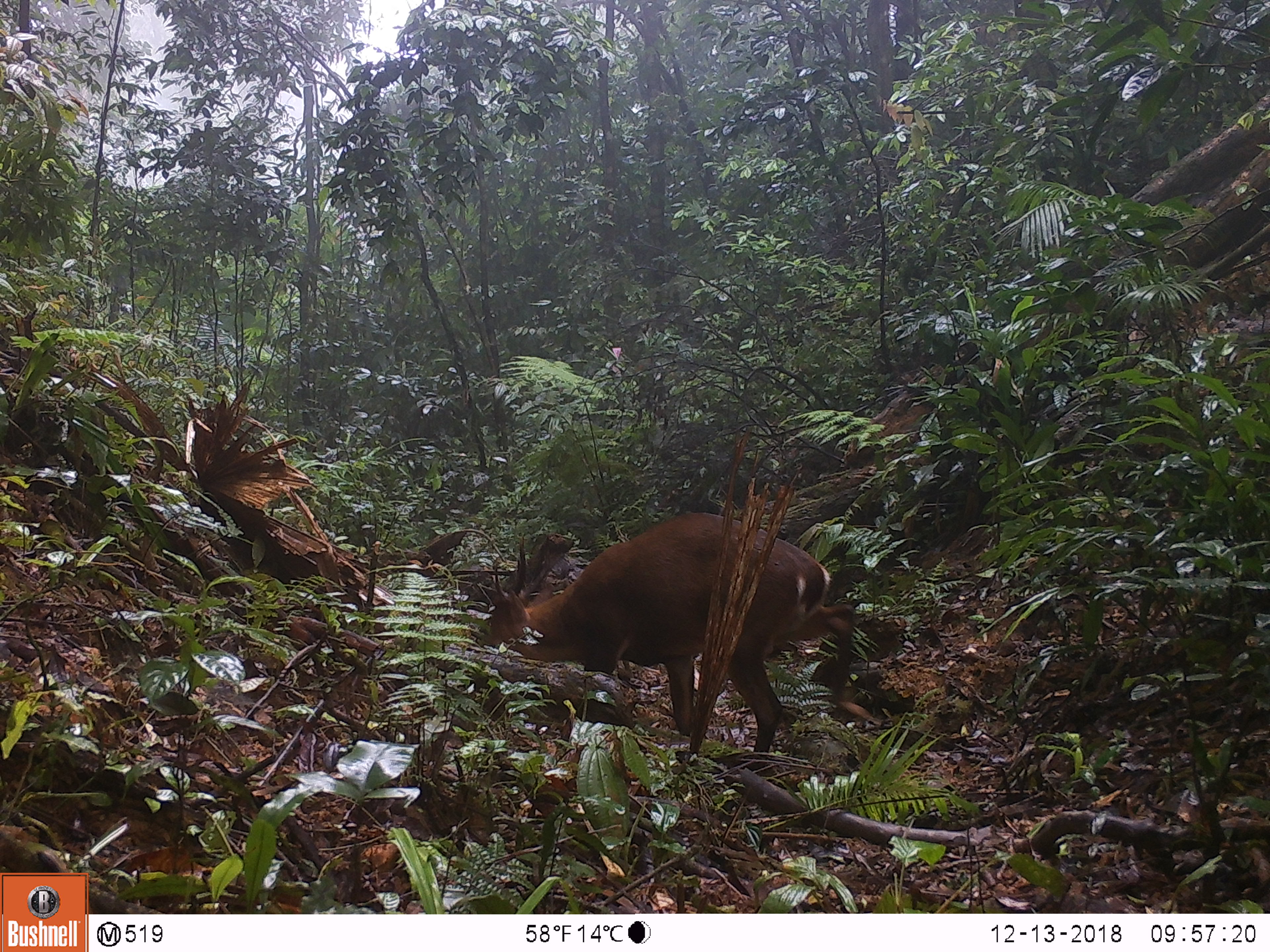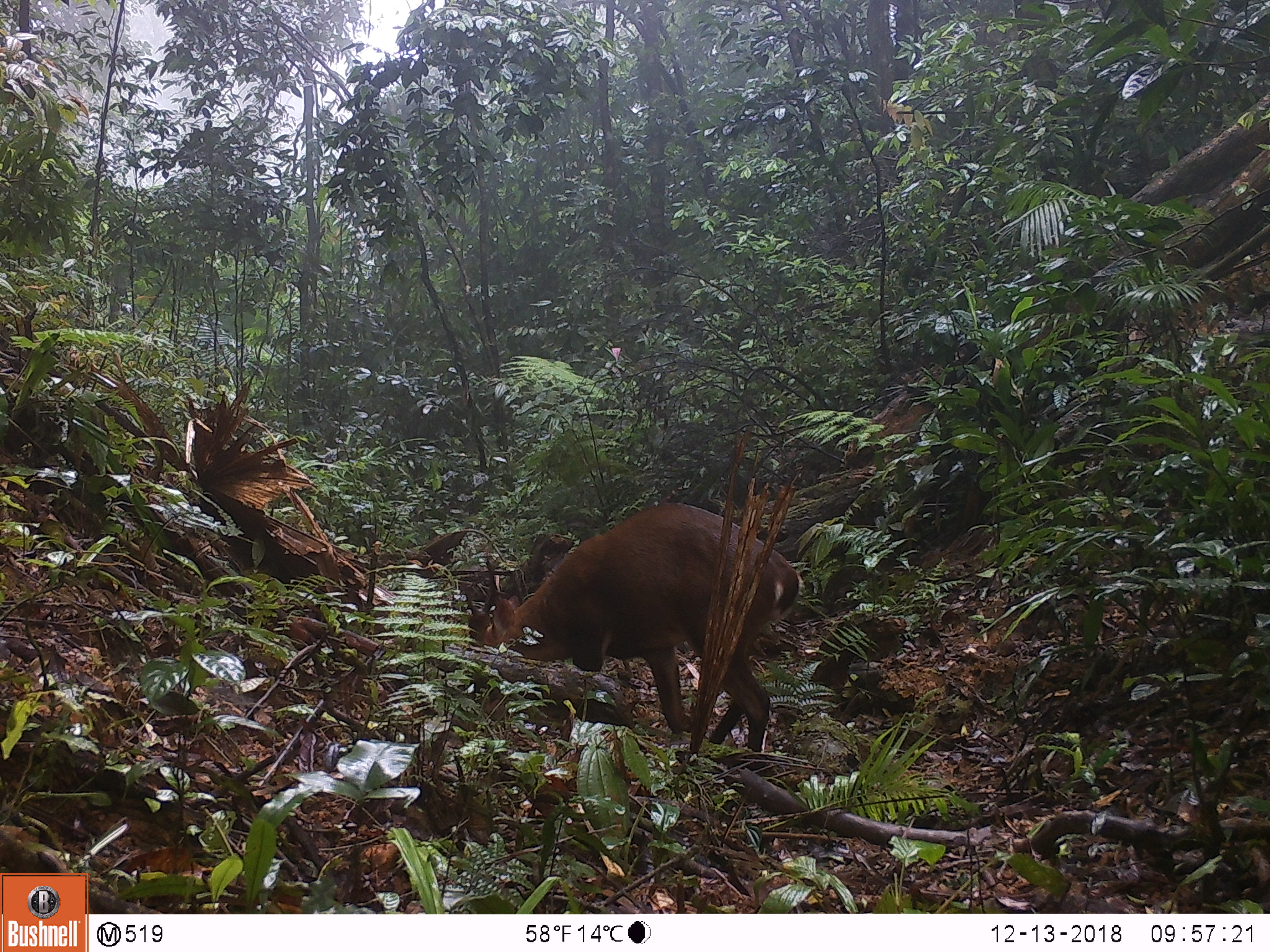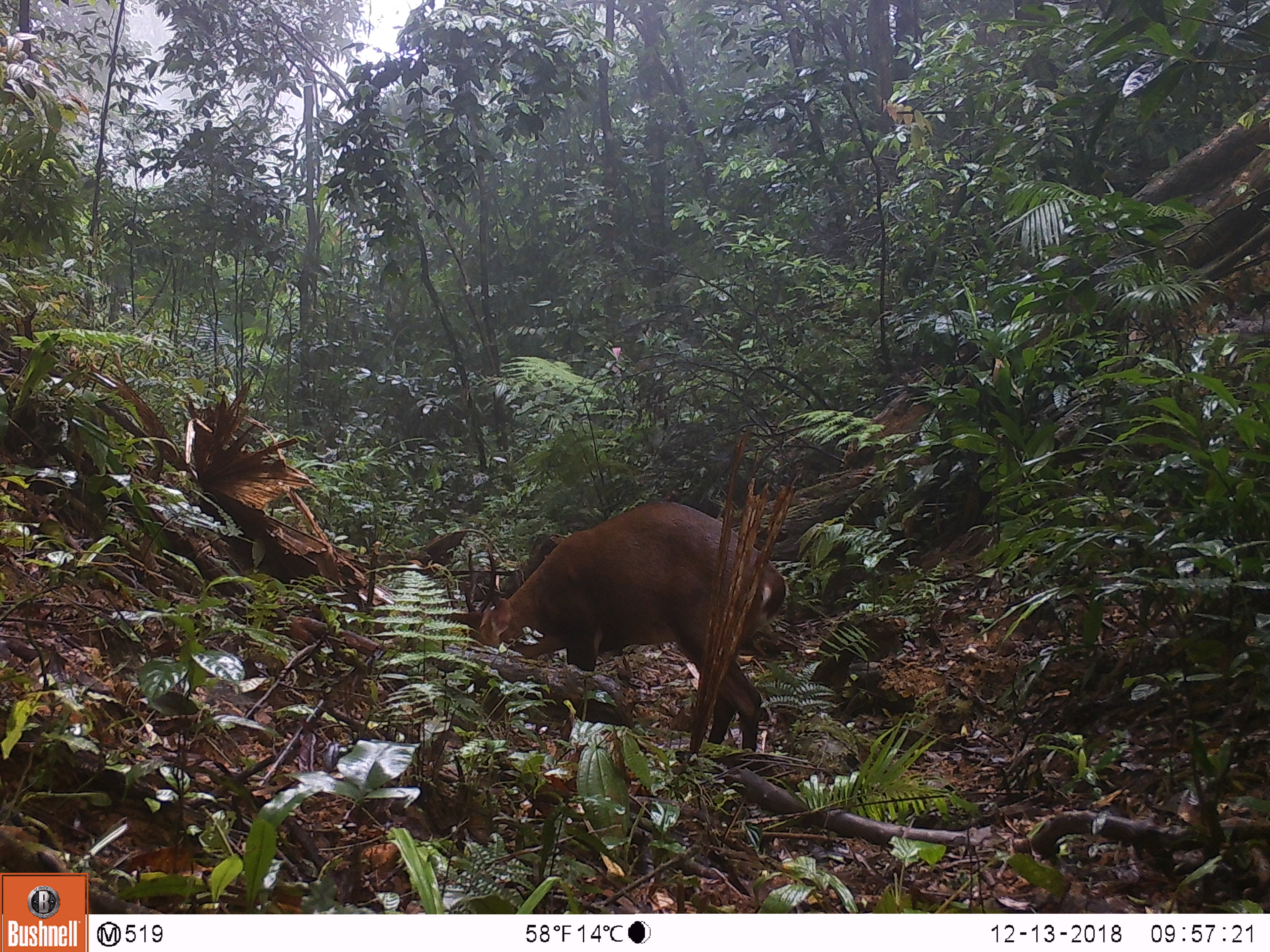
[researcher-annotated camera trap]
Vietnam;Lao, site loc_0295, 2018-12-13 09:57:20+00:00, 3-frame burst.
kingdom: Animalia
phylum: Chordata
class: Mammalia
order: Artiodactyla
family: Cervidae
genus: Muntiacus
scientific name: Muntiacus vuquangensis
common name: large-antlered muntjac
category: large antlered muntjac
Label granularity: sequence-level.